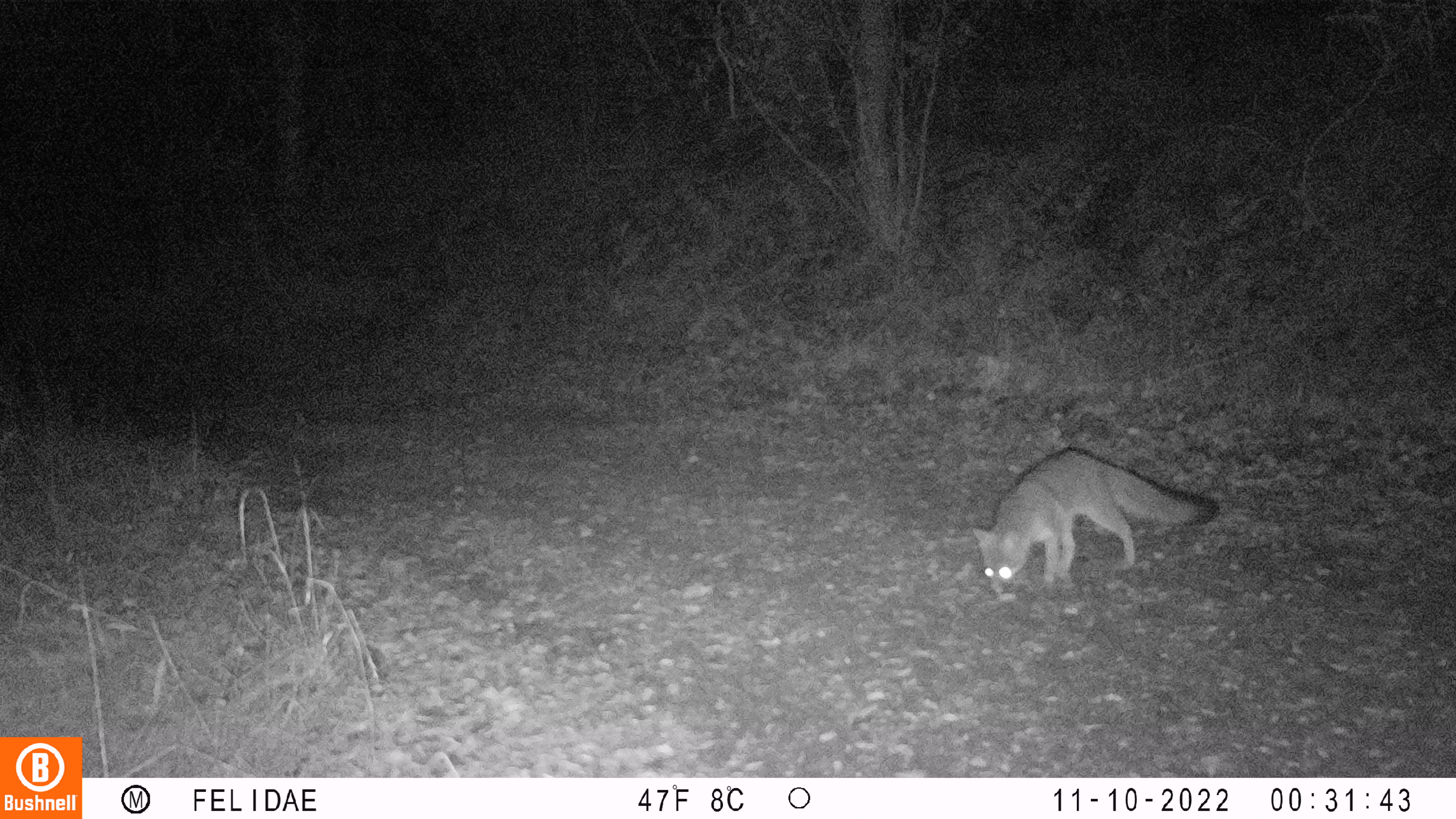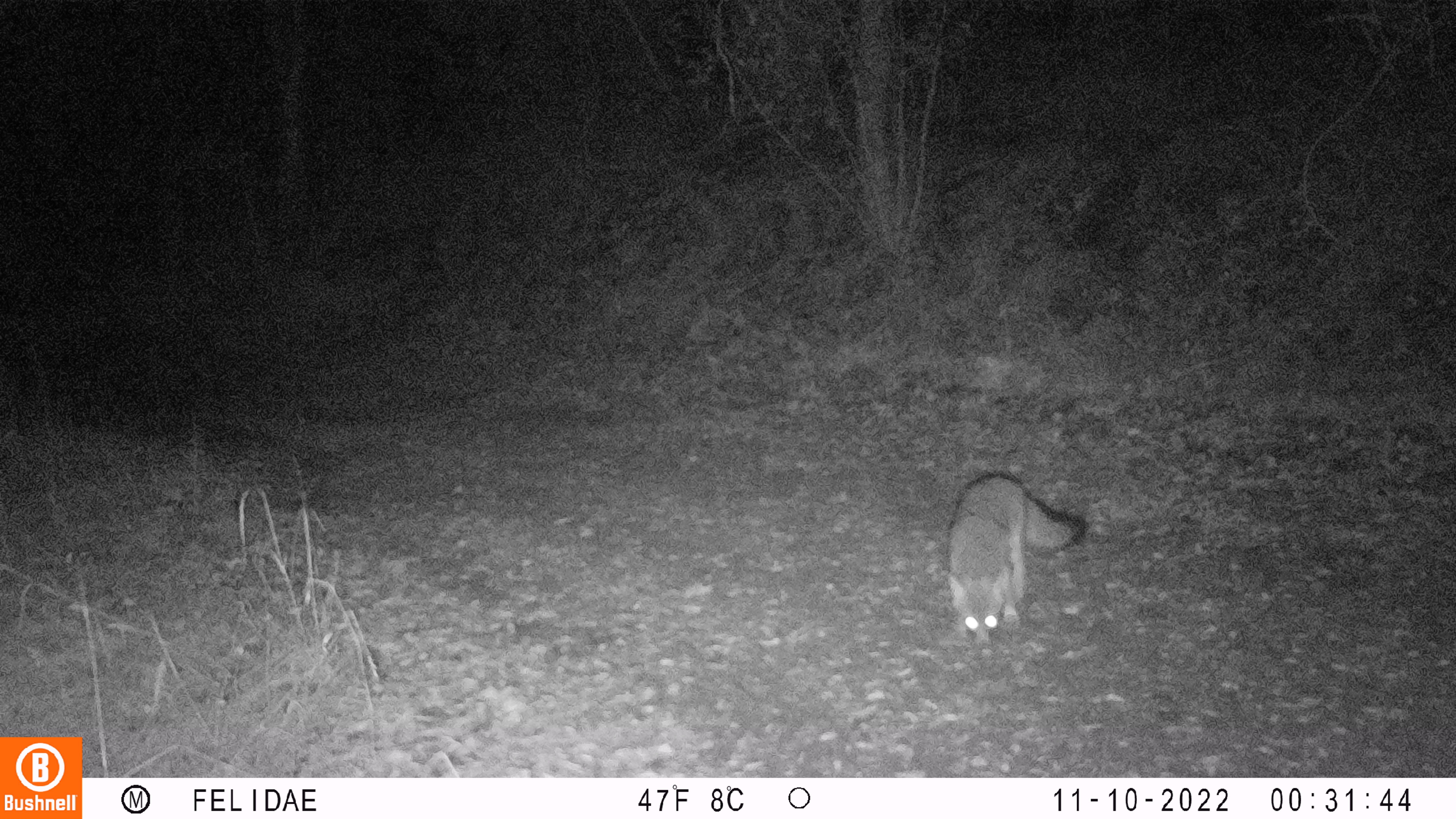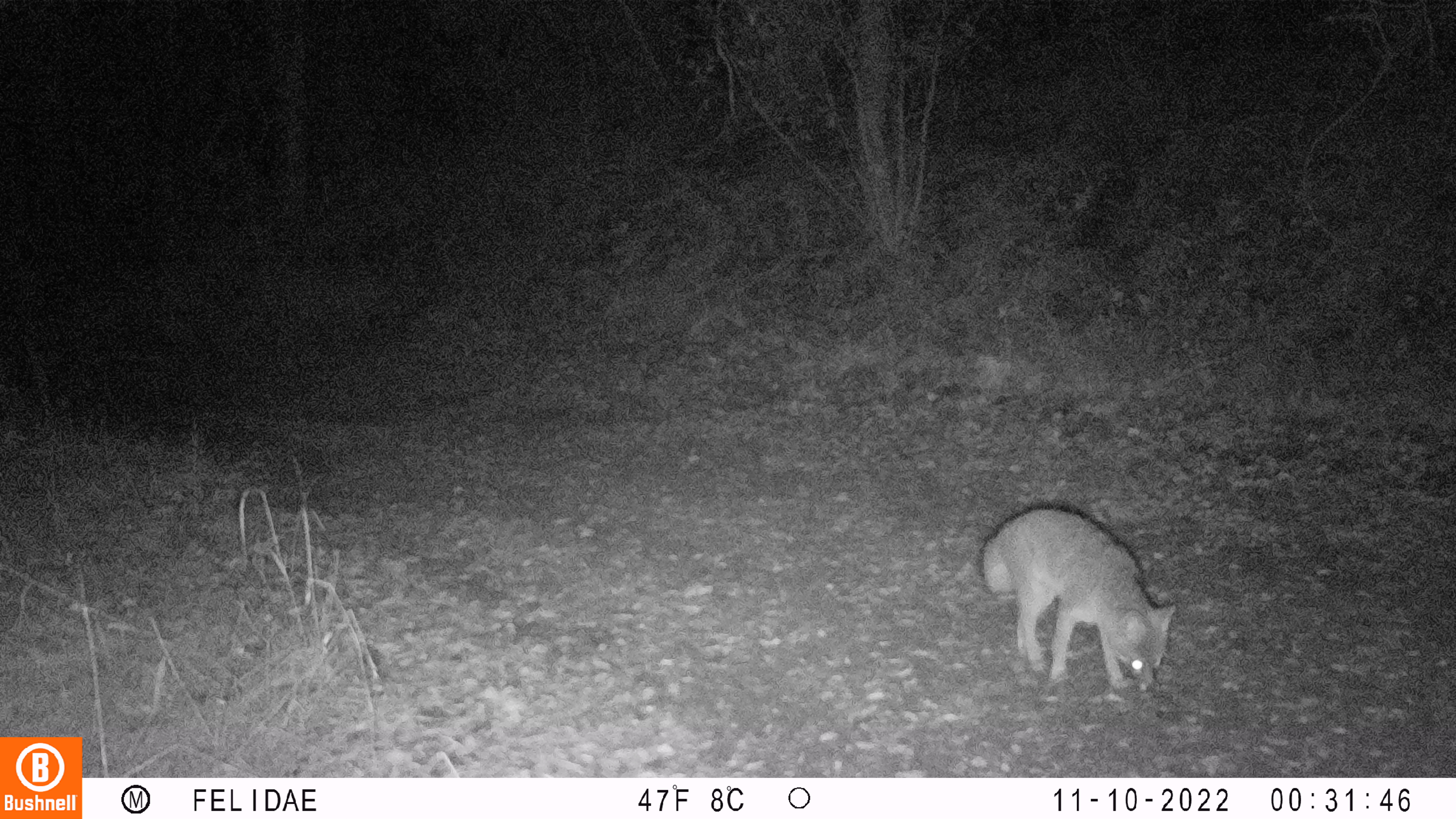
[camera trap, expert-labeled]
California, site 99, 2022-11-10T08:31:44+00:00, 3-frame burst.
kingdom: Animalia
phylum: Chordata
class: Mammalia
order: Carnivora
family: Canidae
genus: Urocyon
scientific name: Urocyon cinereoargenteus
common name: gray fox